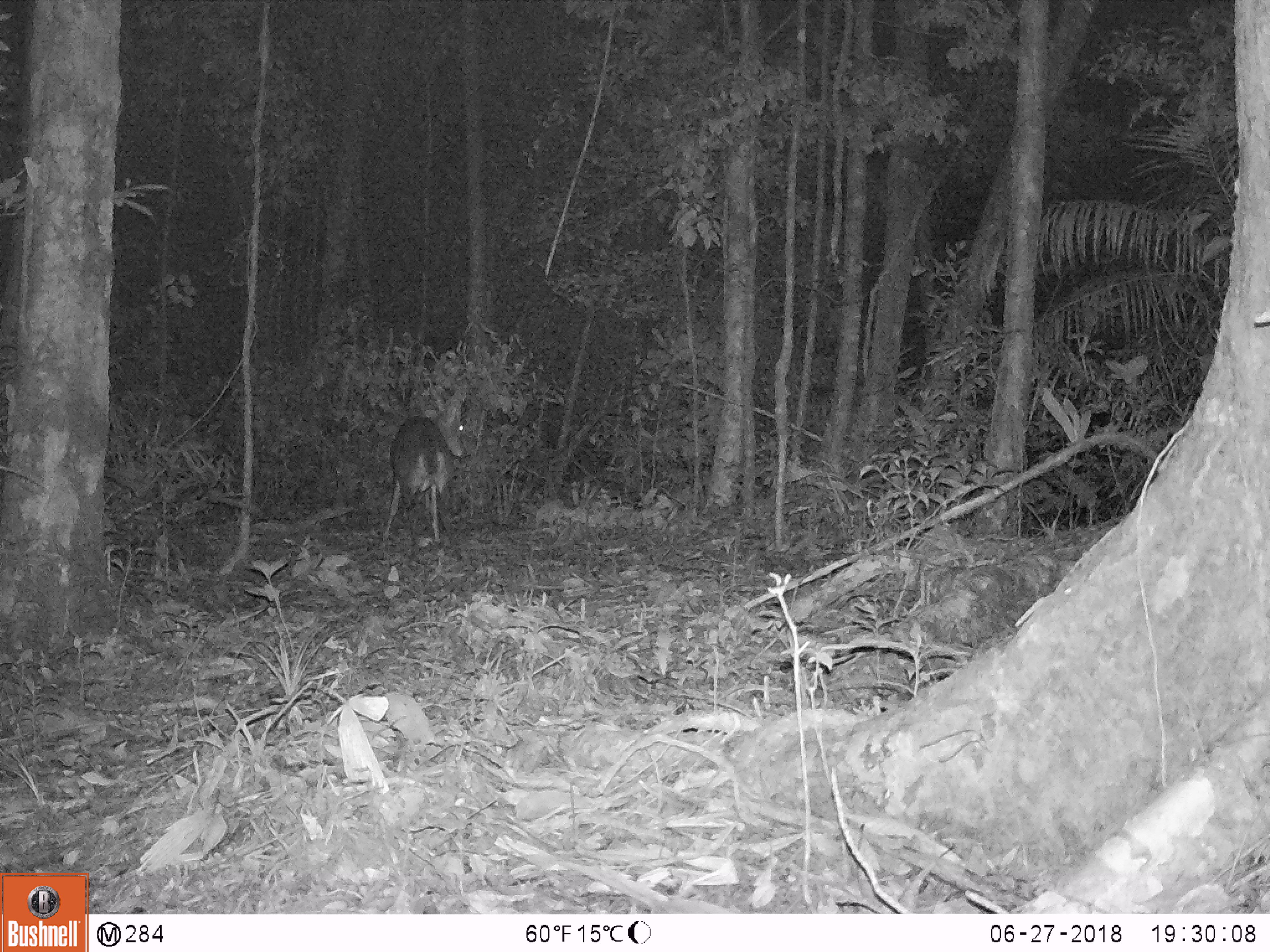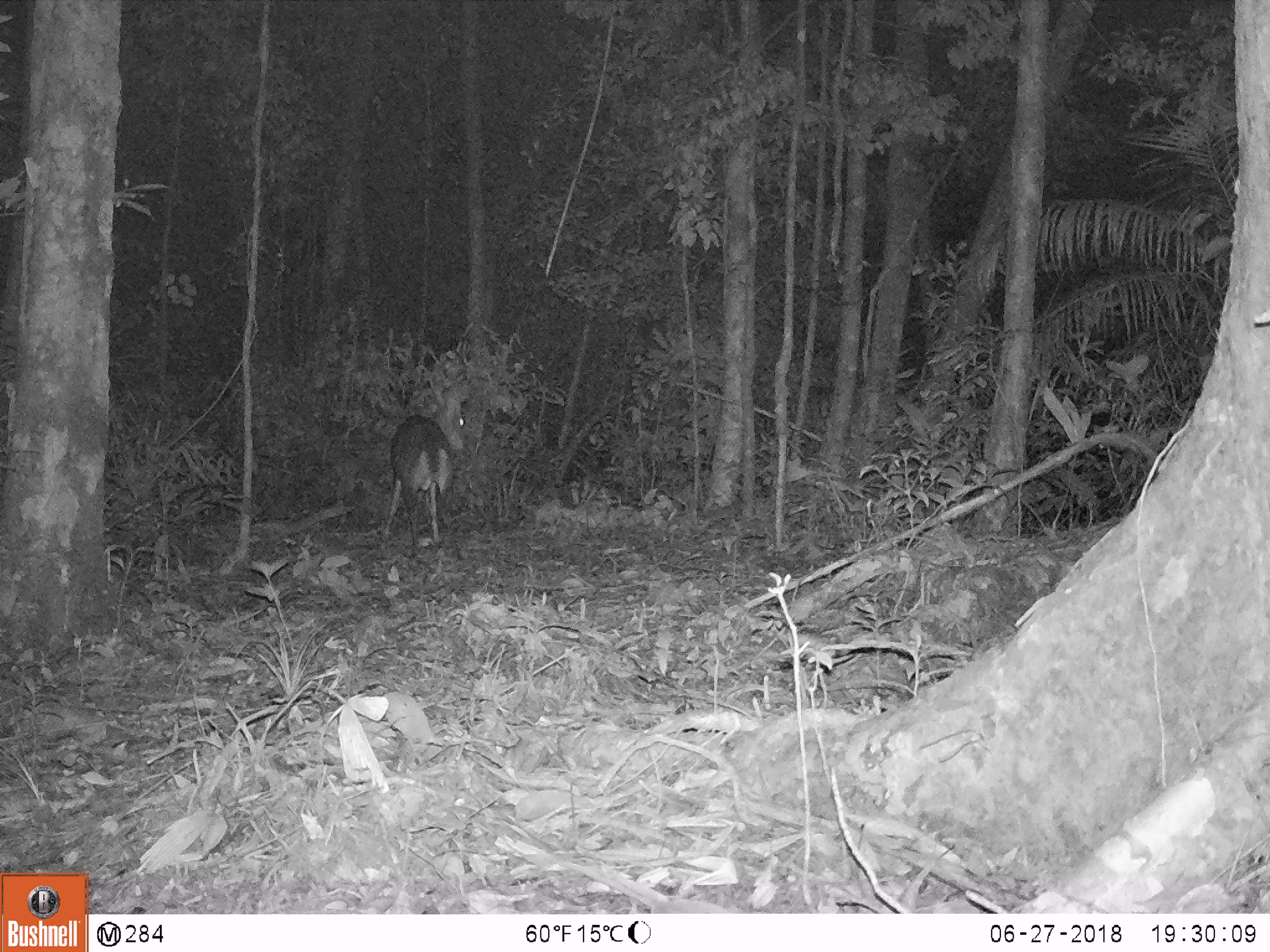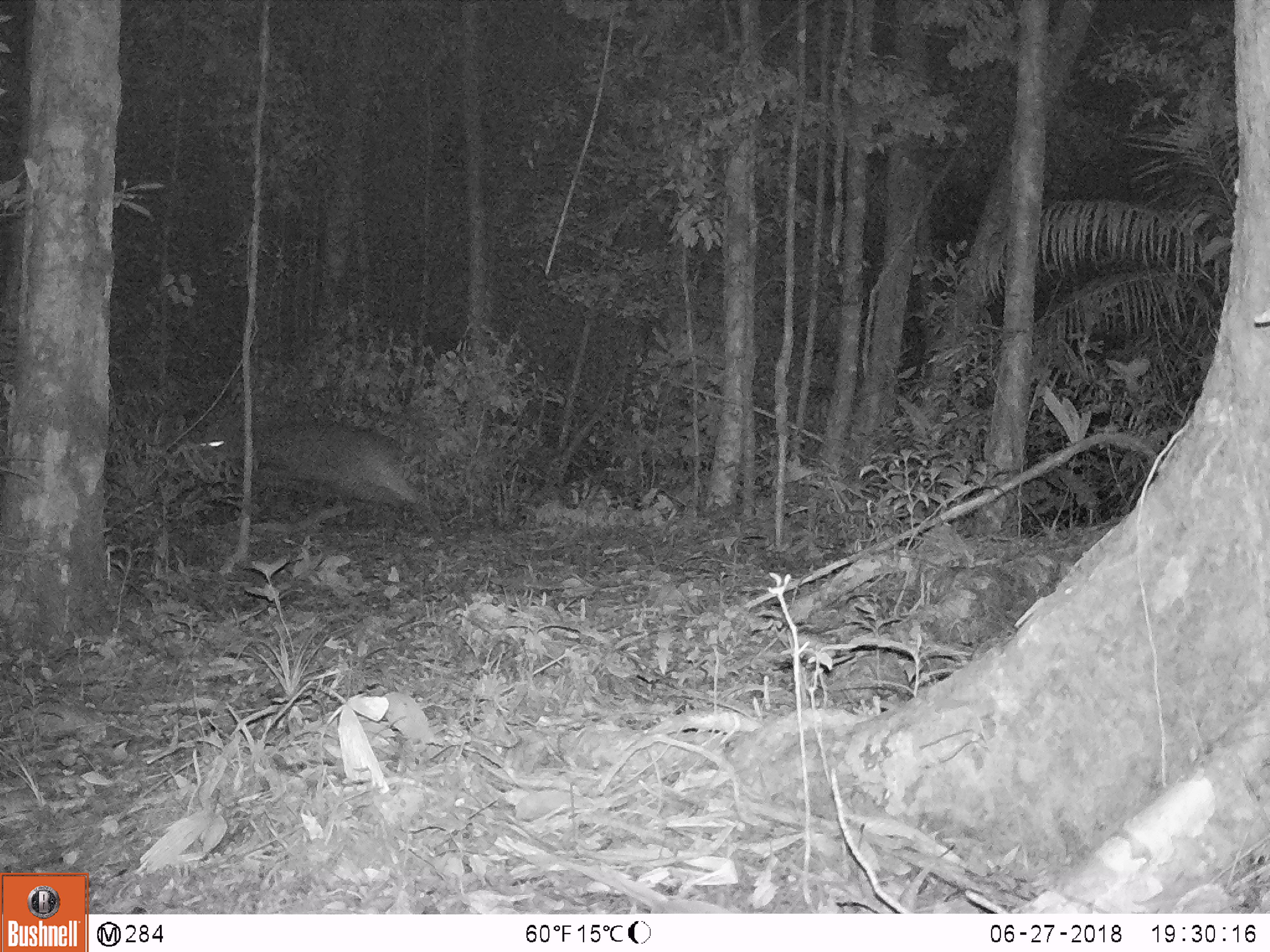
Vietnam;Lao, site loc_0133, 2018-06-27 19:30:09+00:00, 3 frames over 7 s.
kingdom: Animalia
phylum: Chordata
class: Mammalia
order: Artiodactyla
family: Cervidae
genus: Muntiacus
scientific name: Muntiacus vuquangensis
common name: large-antlered muntjac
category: large antlered muntjac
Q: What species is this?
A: Large antlered muntjac (large-antlered muntjac) (Muntiacus vuquangensis).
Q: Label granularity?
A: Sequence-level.